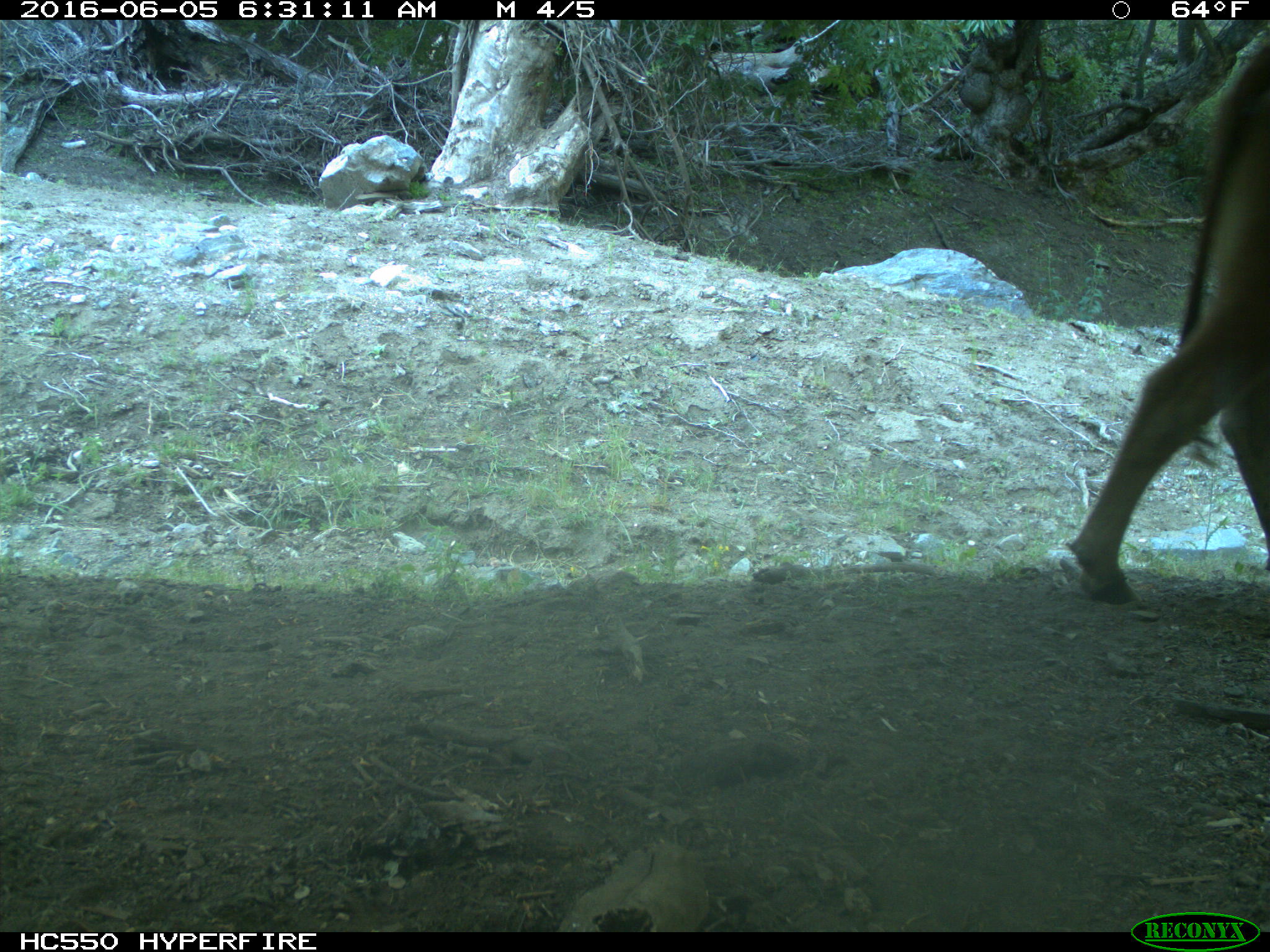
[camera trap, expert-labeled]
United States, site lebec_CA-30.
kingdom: Animalia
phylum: Chordata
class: Mammalia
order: Artiodactyla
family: Bovidae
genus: Bos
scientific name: Bos taurus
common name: domestic cow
Bos taurus (domestic cow).